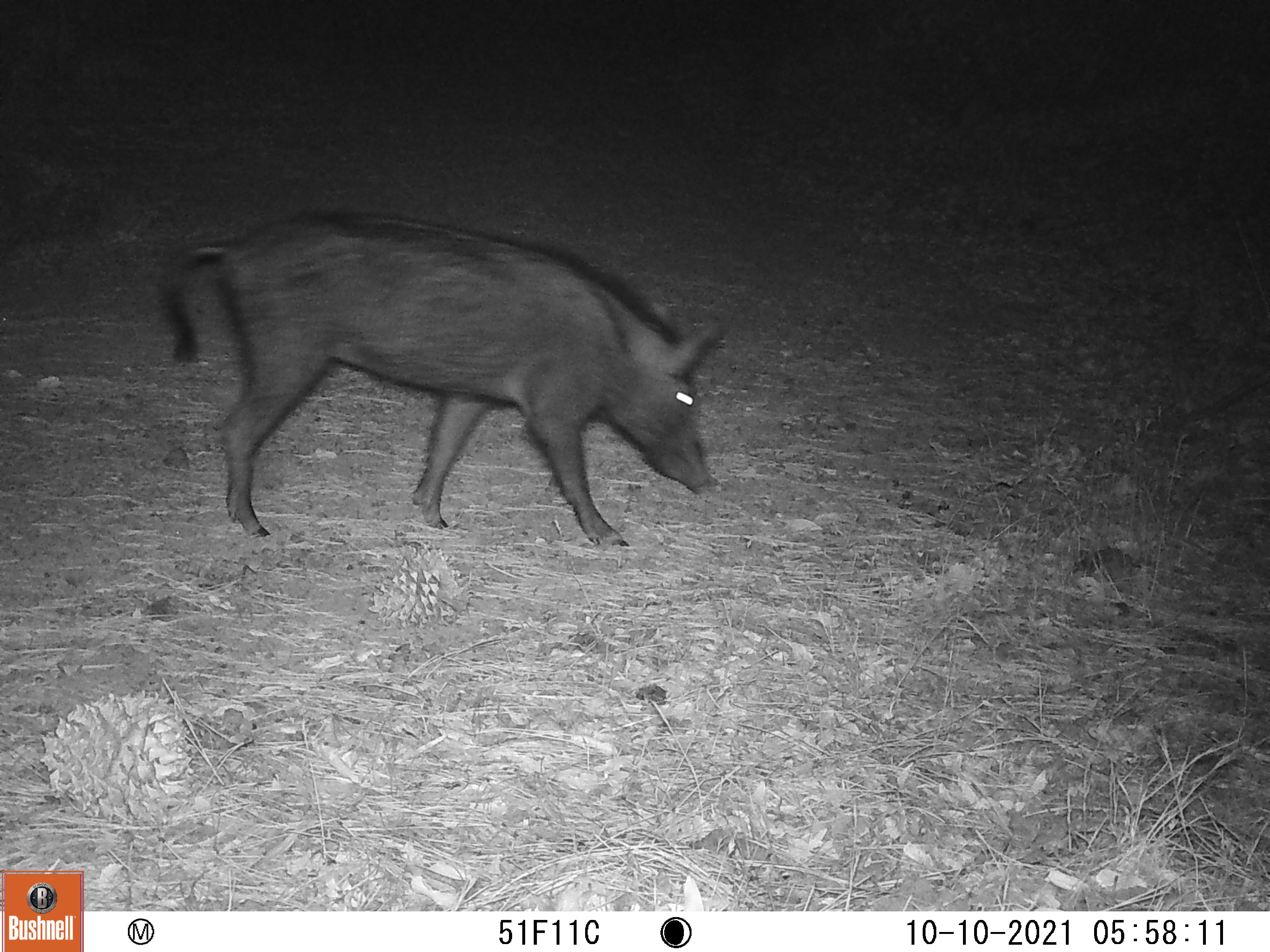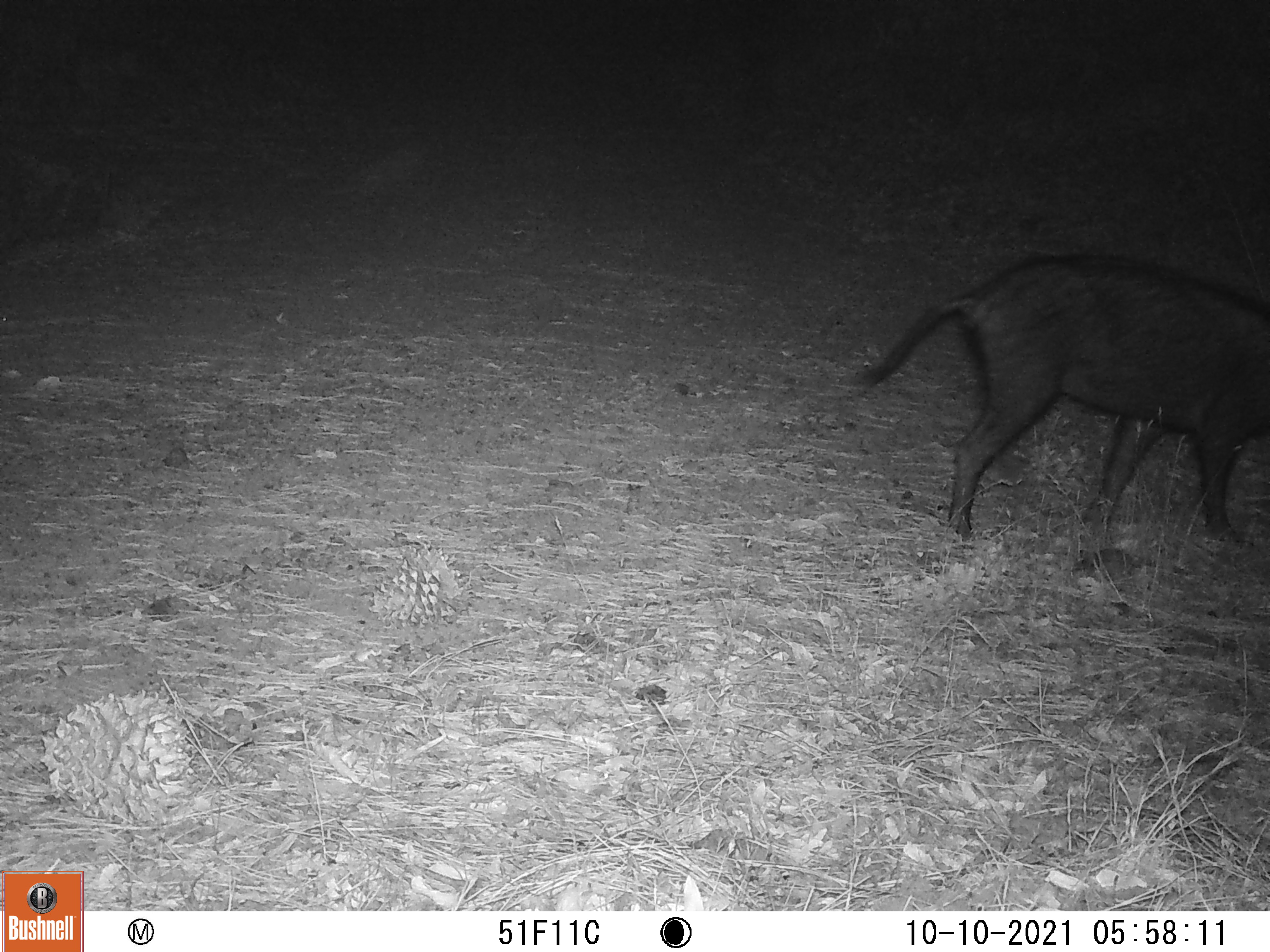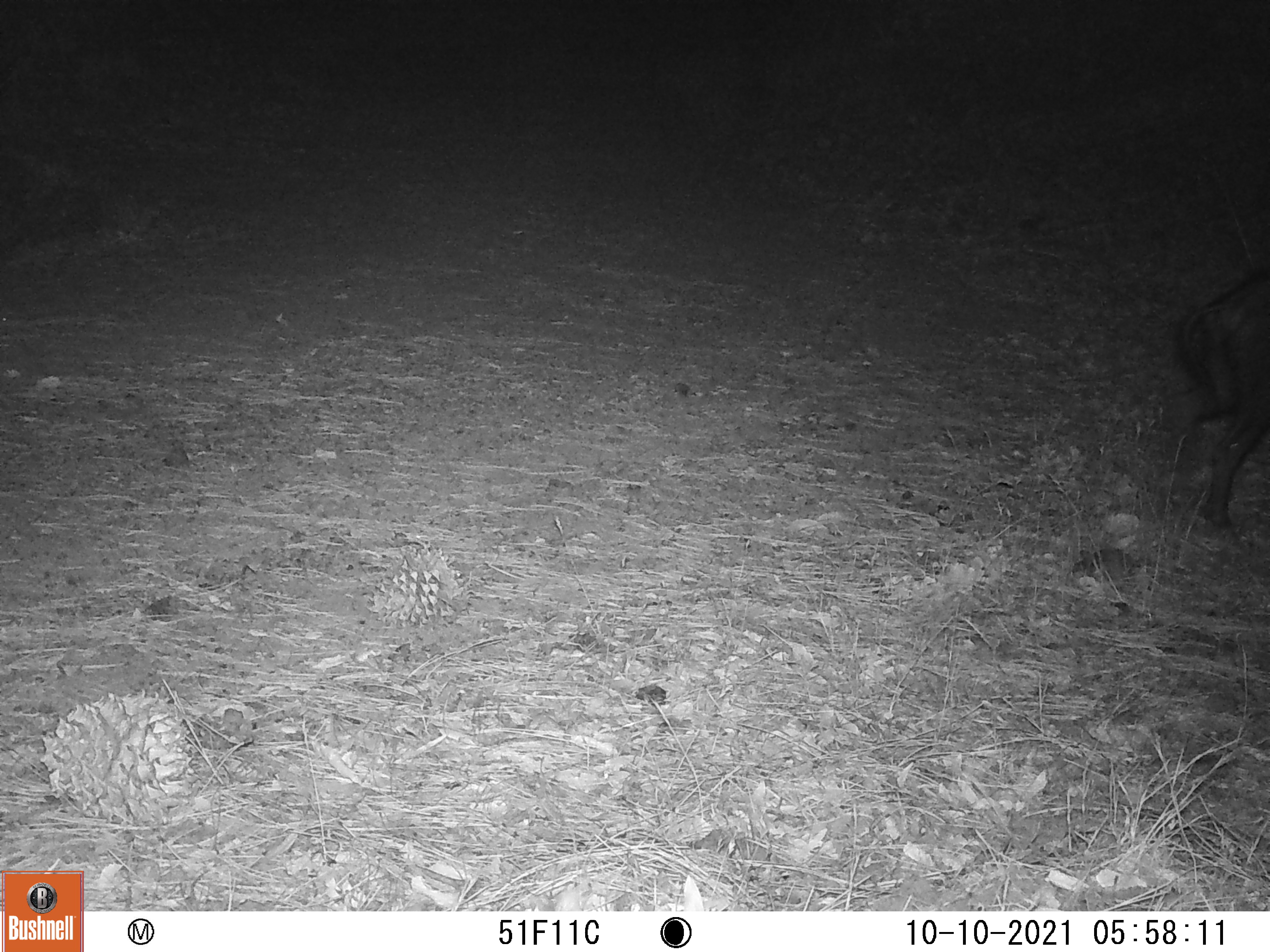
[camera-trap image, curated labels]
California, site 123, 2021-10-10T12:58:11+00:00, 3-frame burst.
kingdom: Animalia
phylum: Chordata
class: Mammalia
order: Artiodactyla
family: Suidae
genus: Sus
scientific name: Sus scrofa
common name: wild boar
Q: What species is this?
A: Wild boar (Sus scrofa).